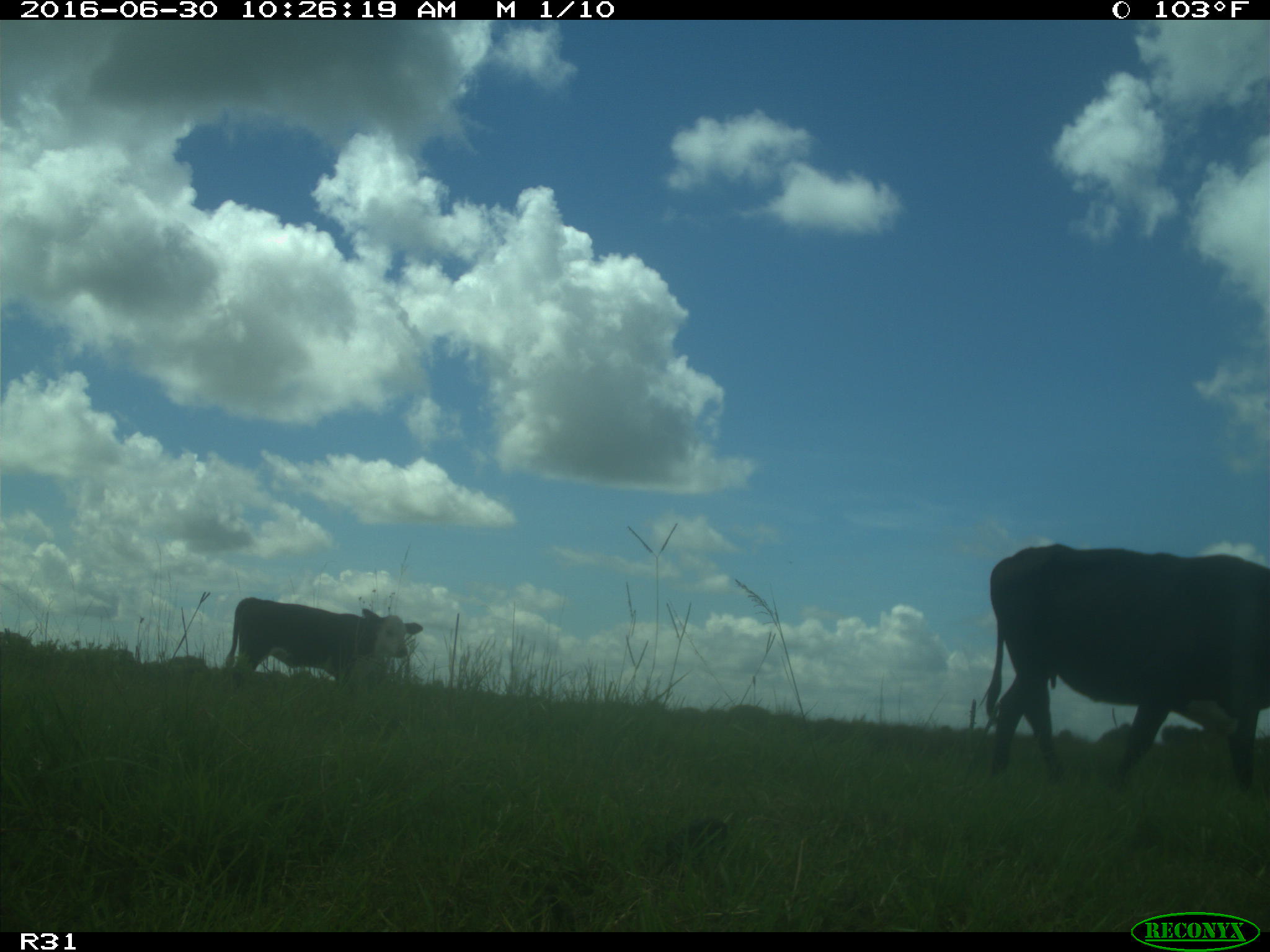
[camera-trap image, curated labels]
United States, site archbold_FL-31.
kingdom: Animalia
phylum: Chordata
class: Mammalia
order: Artiodactyla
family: Bovidae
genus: Bos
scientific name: Bos taurus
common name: domestic cow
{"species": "Bos taurus (domestic cow)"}